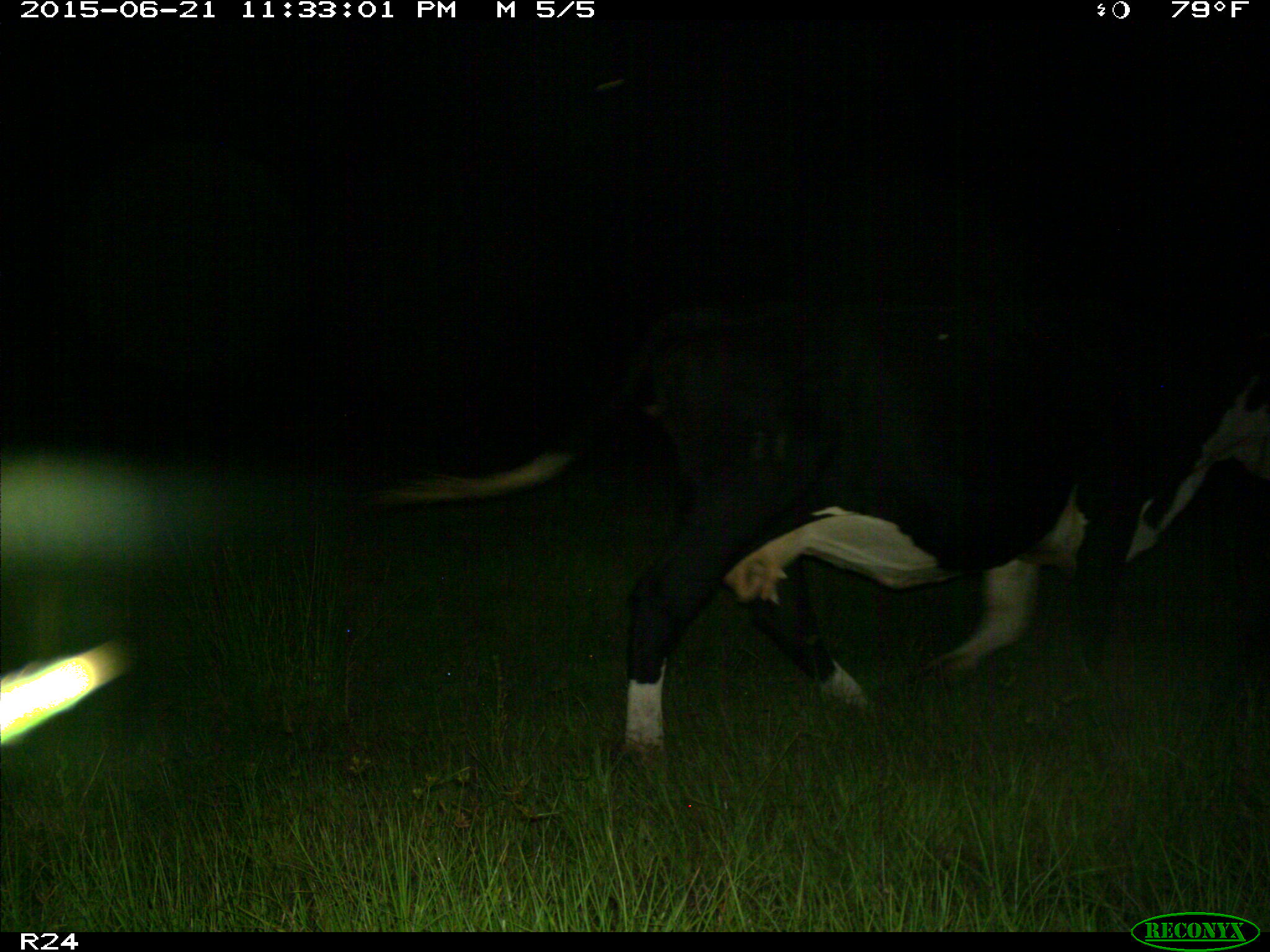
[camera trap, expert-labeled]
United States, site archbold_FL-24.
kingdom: Animalia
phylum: Chordata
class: Mammalia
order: Artiodactyla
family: Bovidae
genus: Bos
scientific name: Bos taurus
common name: domestic cow